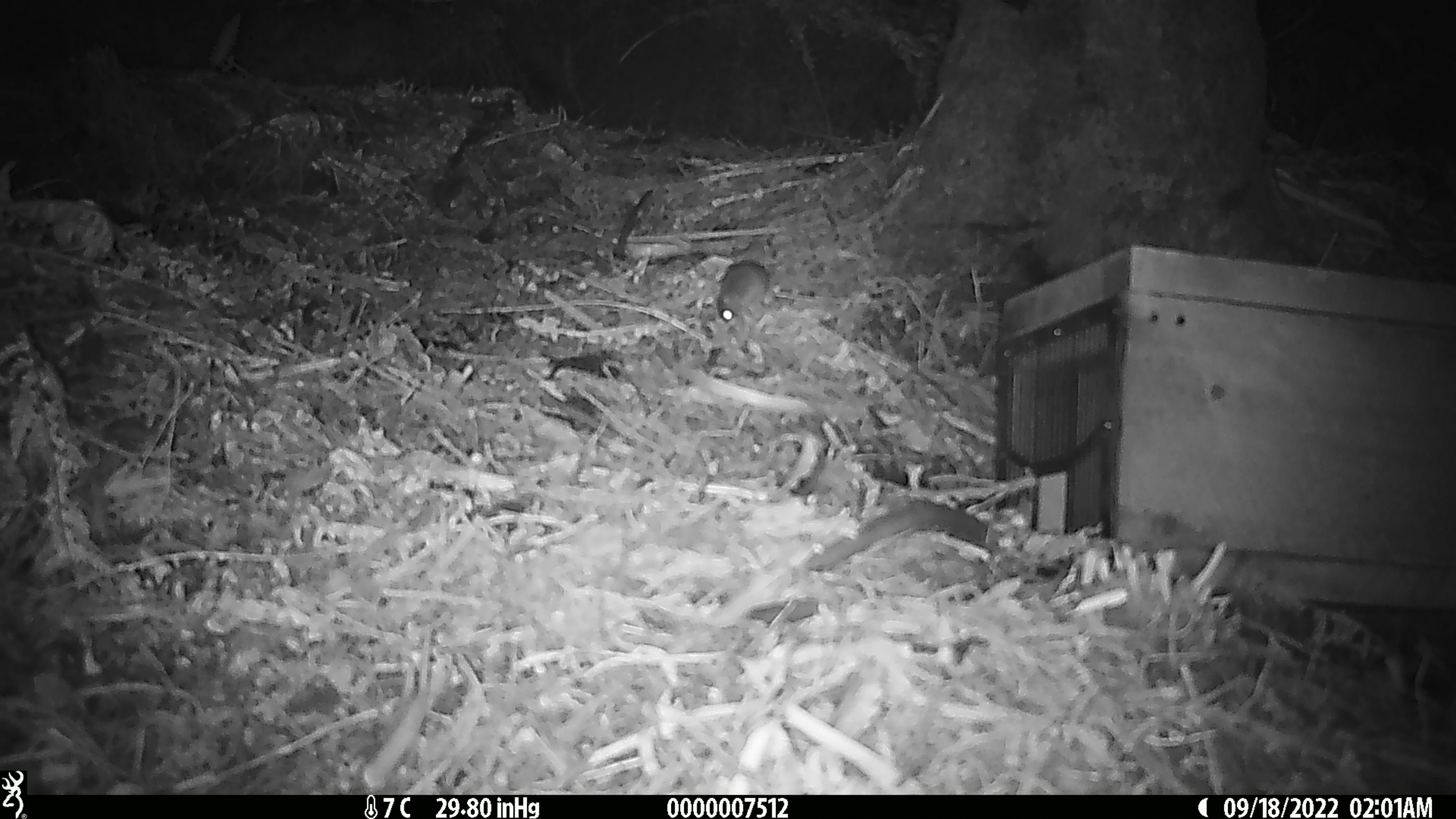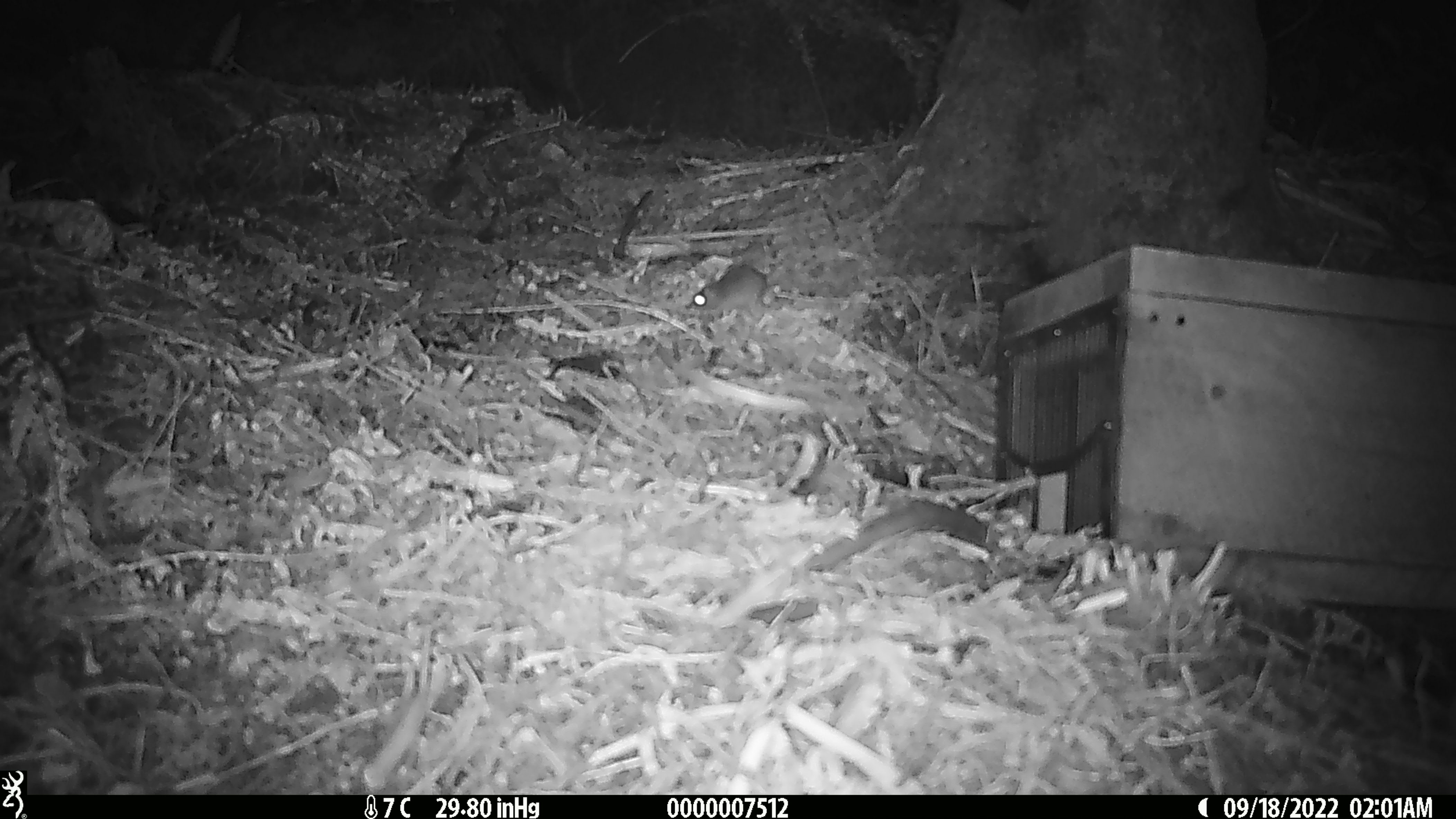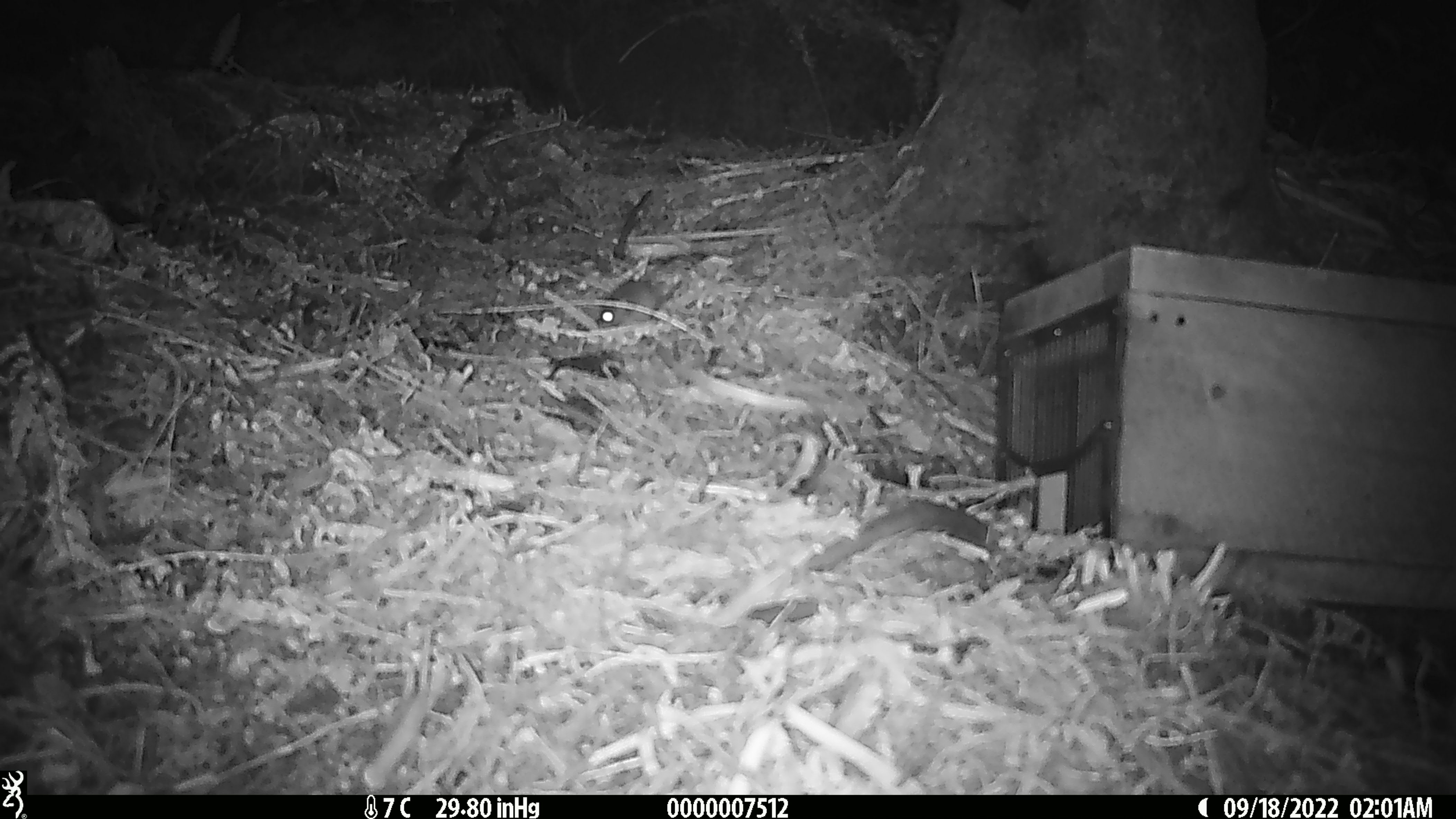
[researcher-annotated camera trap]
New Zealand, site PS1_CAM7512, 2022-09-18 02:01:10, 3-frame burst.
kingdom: Animalia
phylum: Chordata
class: Mammalia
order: Rodentia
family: Muridae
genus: Mus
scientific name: Mus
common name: mouse